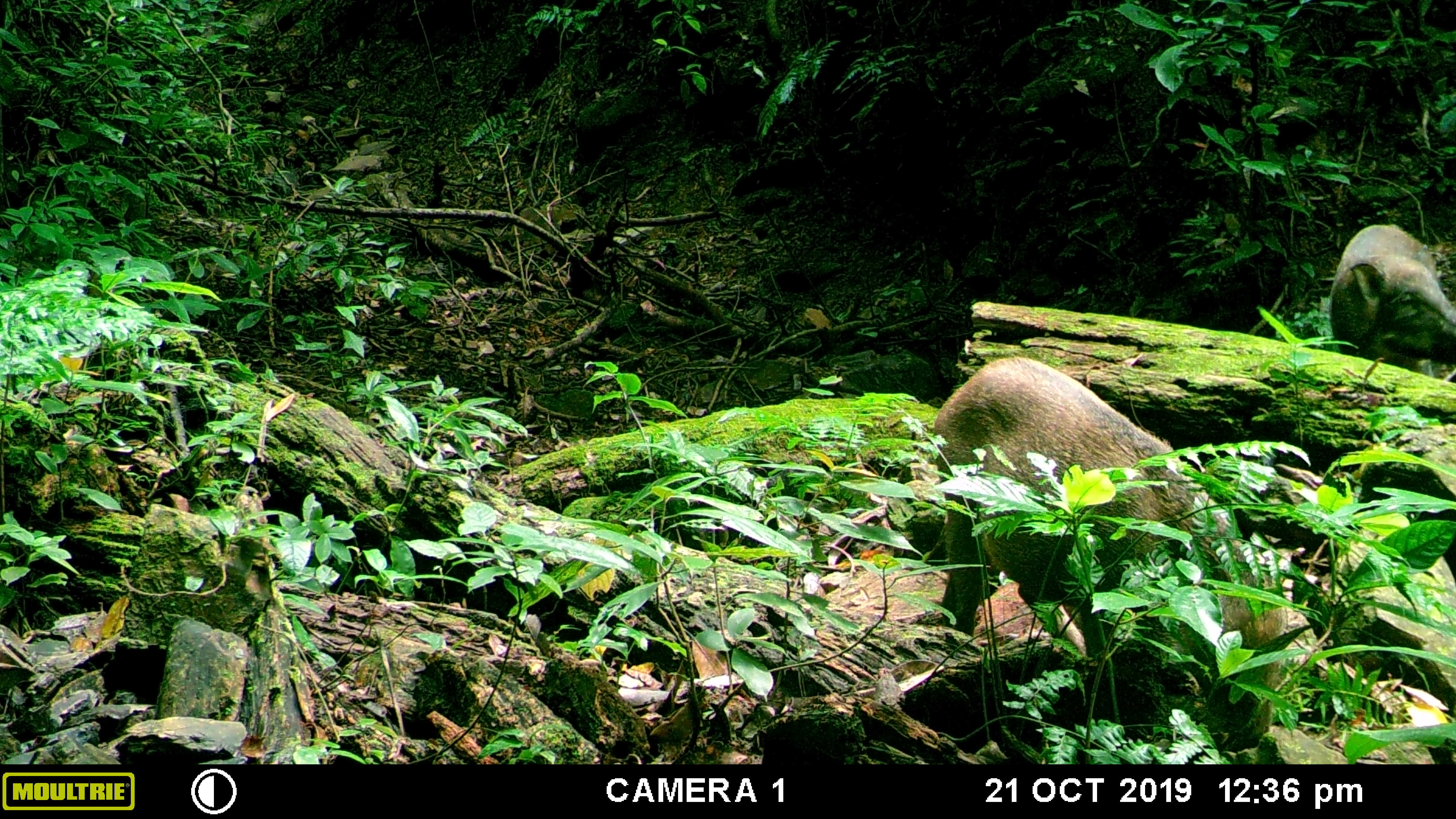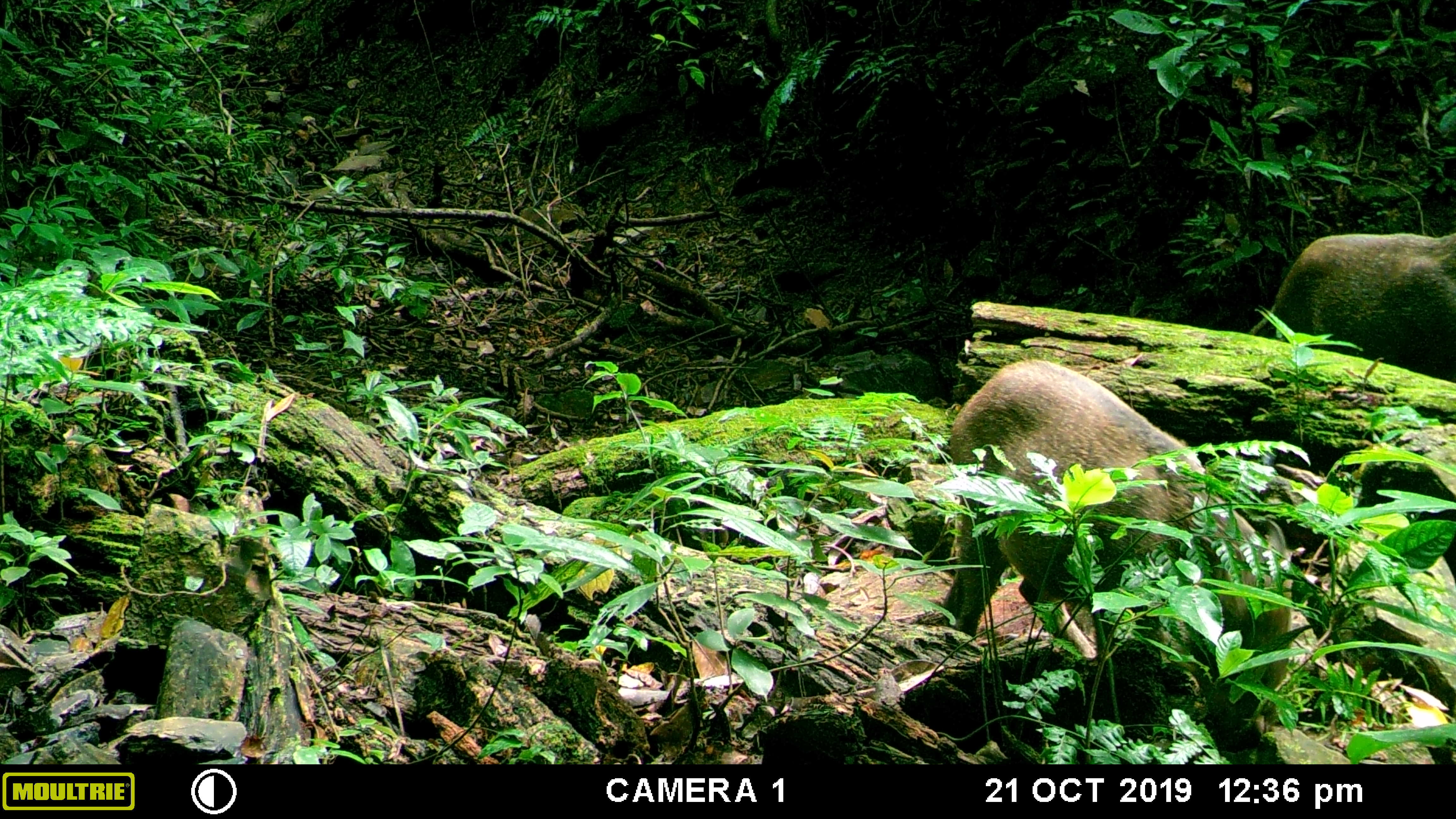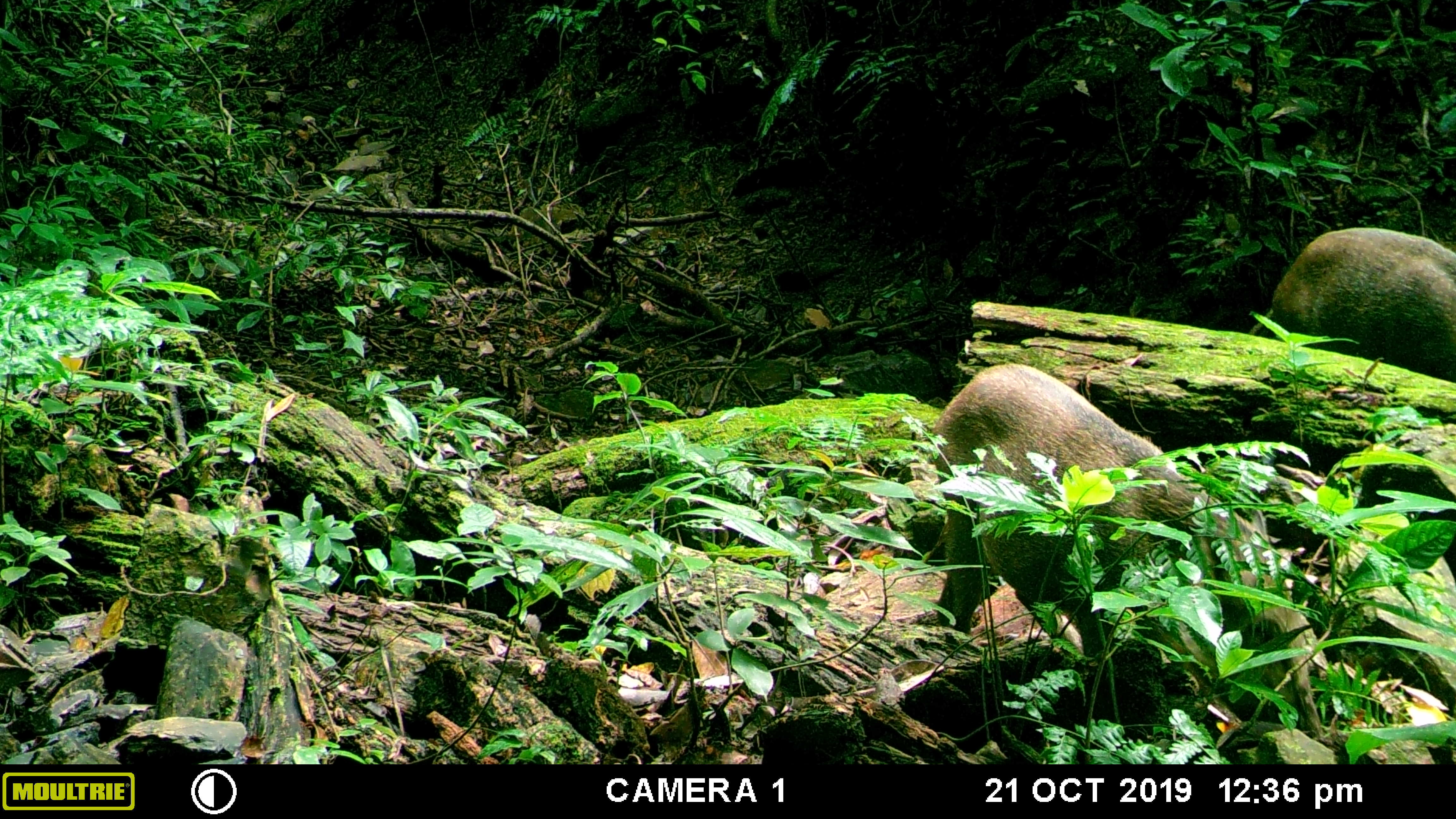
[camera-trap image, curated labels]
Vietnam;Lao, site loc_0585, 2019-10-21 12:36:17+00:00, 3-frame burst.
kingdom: Animalia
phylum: Chordata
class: Mammalia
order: Artiodactyla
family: Suidae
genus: Sus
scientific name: Sus scrofa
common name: eurasian wild pig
Eurasian wild pig (Sus scrofa). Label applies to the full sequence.